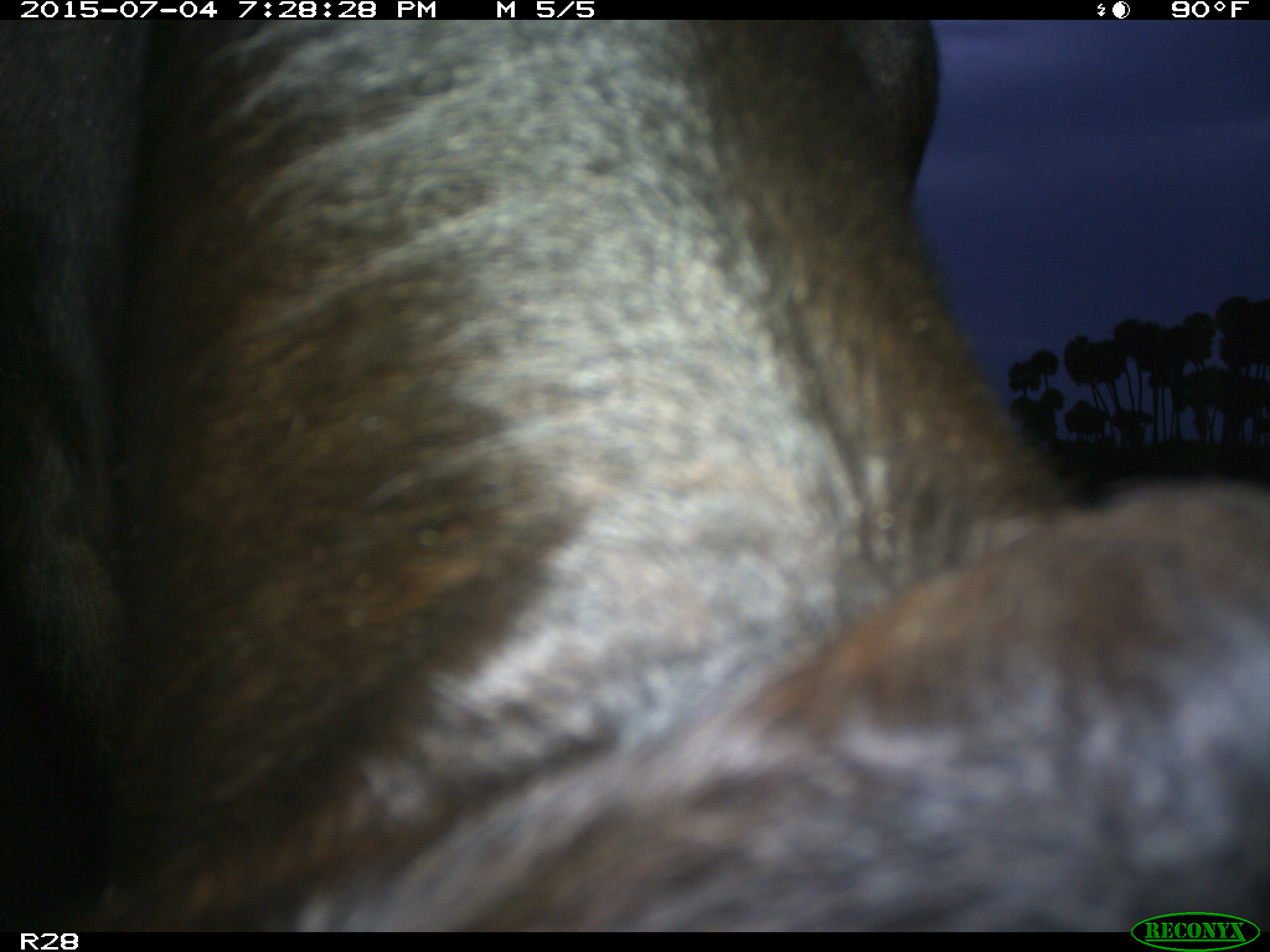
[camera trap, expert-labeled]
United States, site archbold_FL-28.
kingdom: Animalia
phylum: Chordata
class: Mammalia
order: Artiodactyla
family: Bovidae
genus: Bos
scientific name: Bos taurus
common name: domestic cow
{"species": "Bos taurus (domestic cow)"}